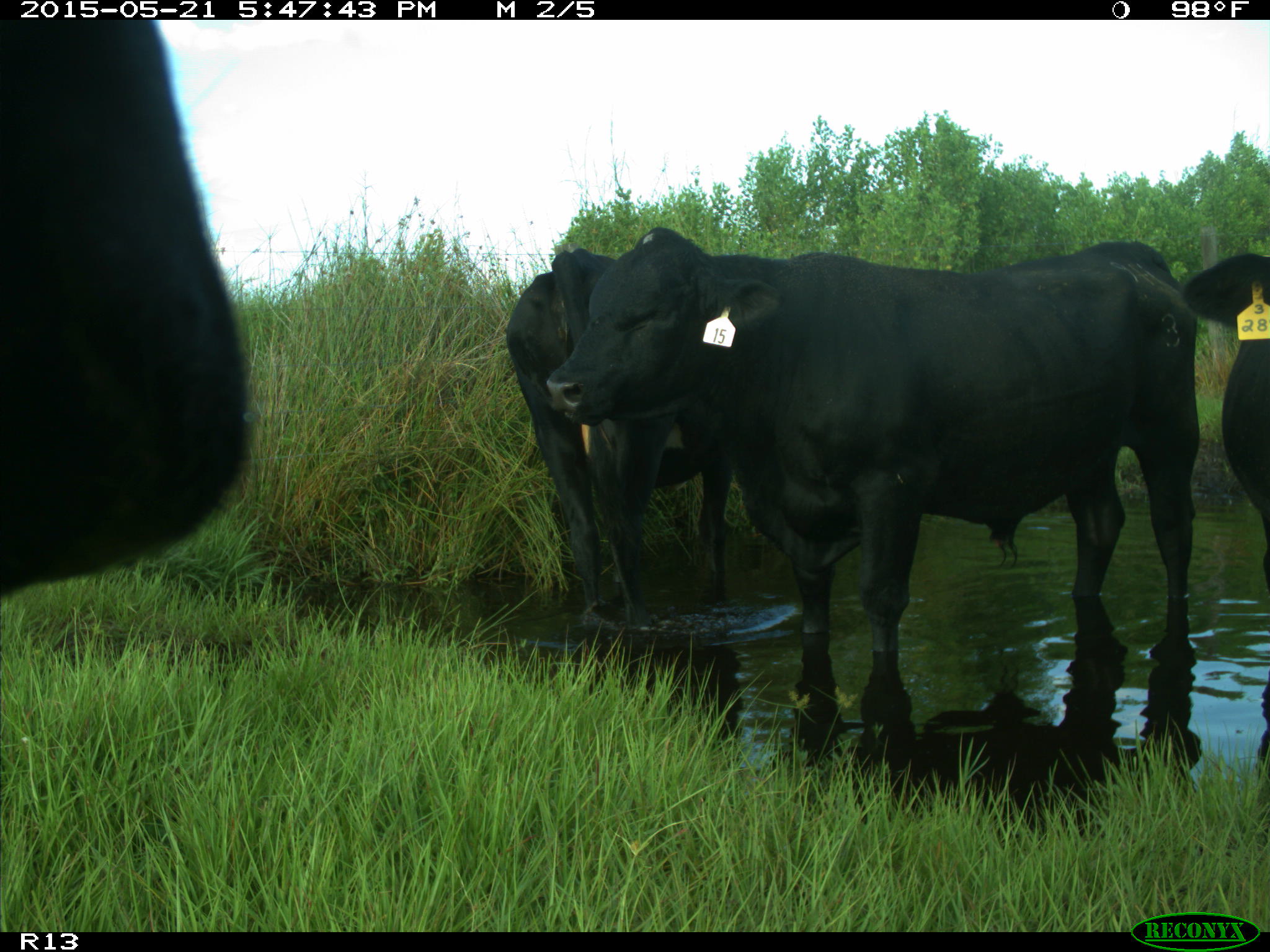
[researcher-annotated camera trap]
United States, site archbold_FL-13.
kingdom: Animalia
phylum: Chordata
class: Mammalia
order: Artiodactyla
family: Bovidae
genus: Bos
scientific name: Bos taurus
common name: domestic cow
Bos taurus (domestic cow).